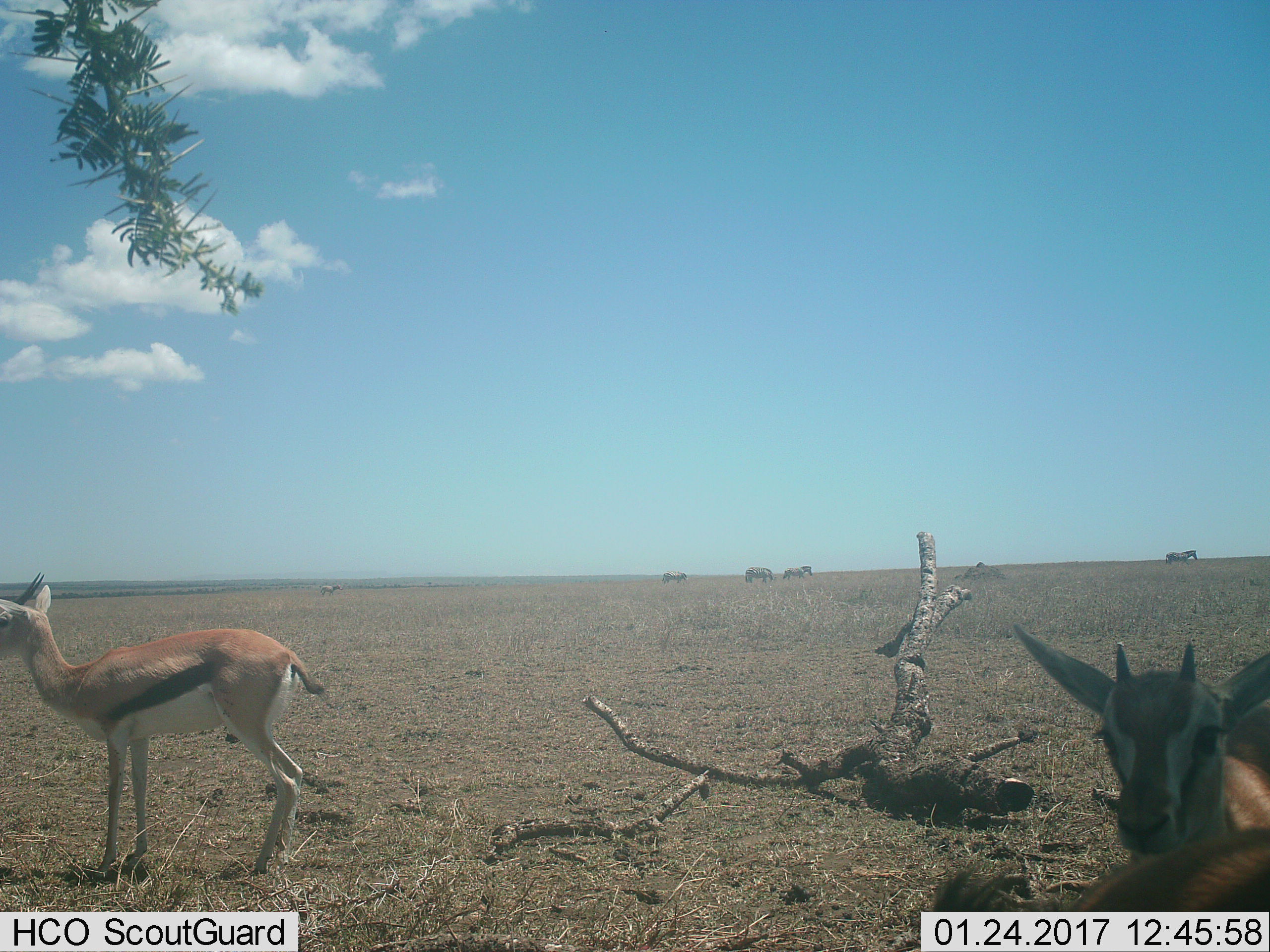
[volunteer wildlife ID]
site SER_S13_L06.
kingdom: Animalia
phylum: Chordata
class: Mammalia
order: Artiodactyla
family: Bovidae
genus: Eudorcas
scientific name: Eudorcas thomsonii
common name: thomson's gazelle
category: gazellethomsons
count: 2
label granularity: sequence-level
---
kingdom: Animalia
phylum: Chordata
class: Mammalia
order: Perissodactyla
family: Equidae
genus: Equus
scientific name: Equus quagga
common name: plains zebra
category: zebraplains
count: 5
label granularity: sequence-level